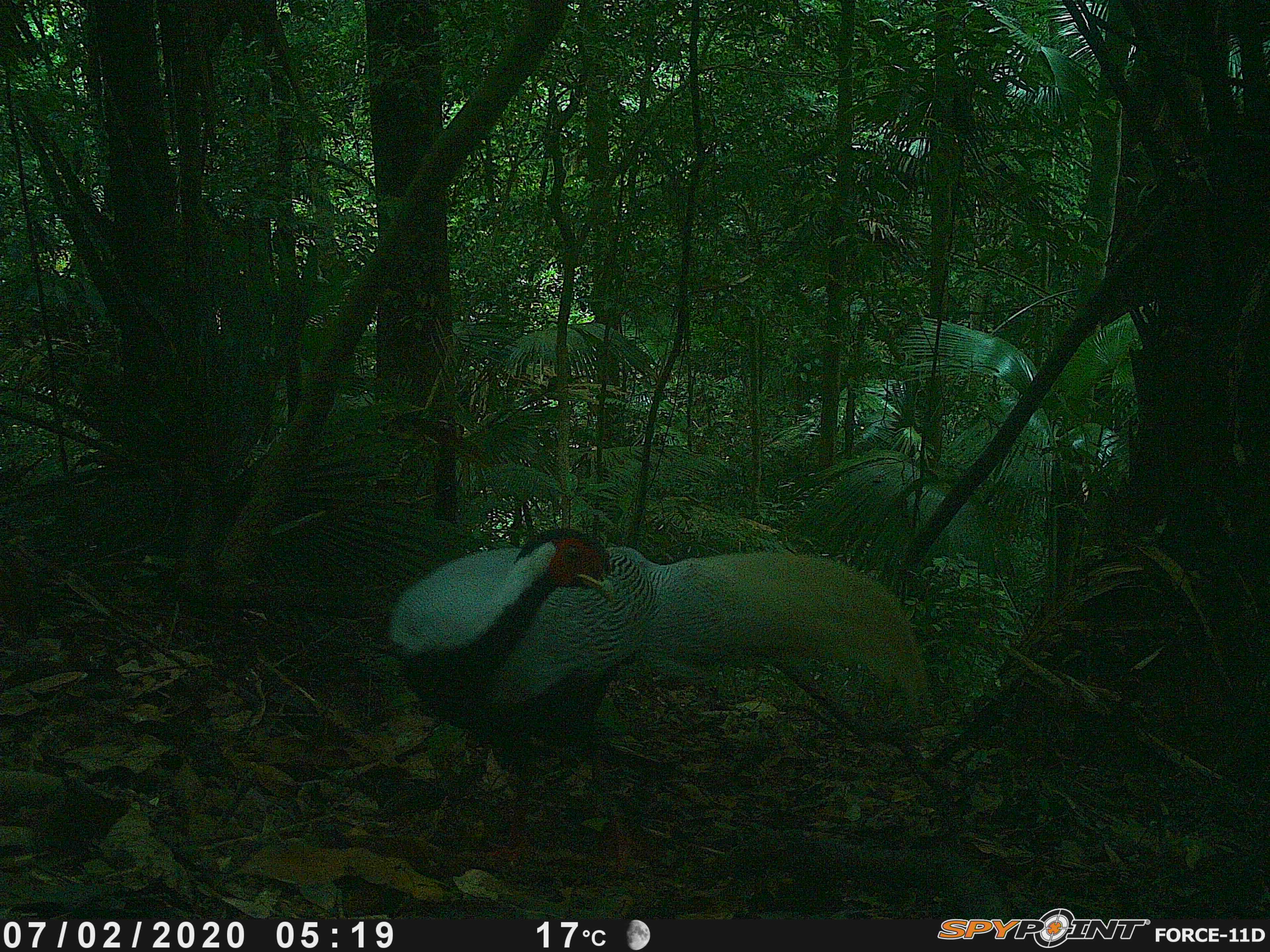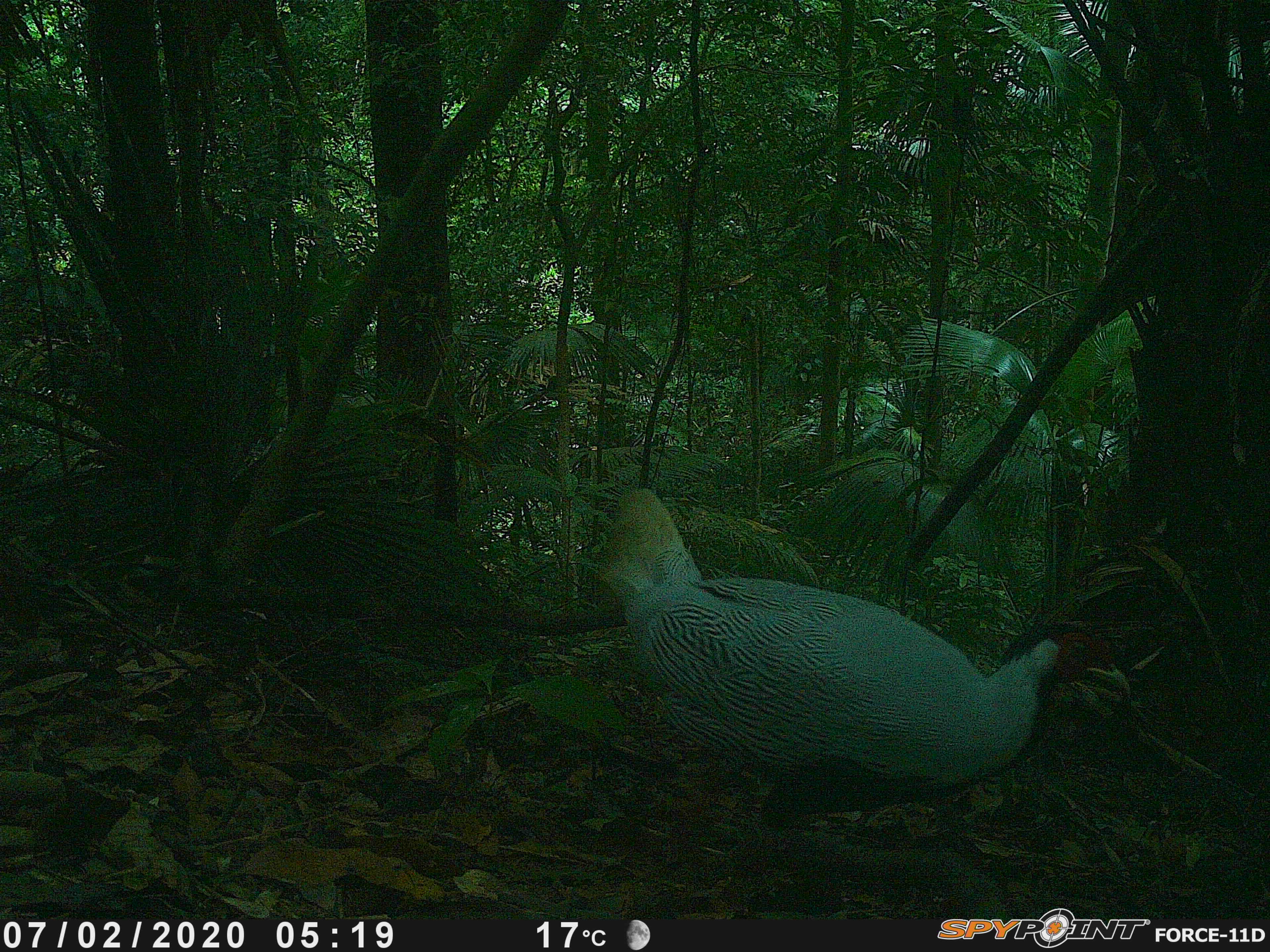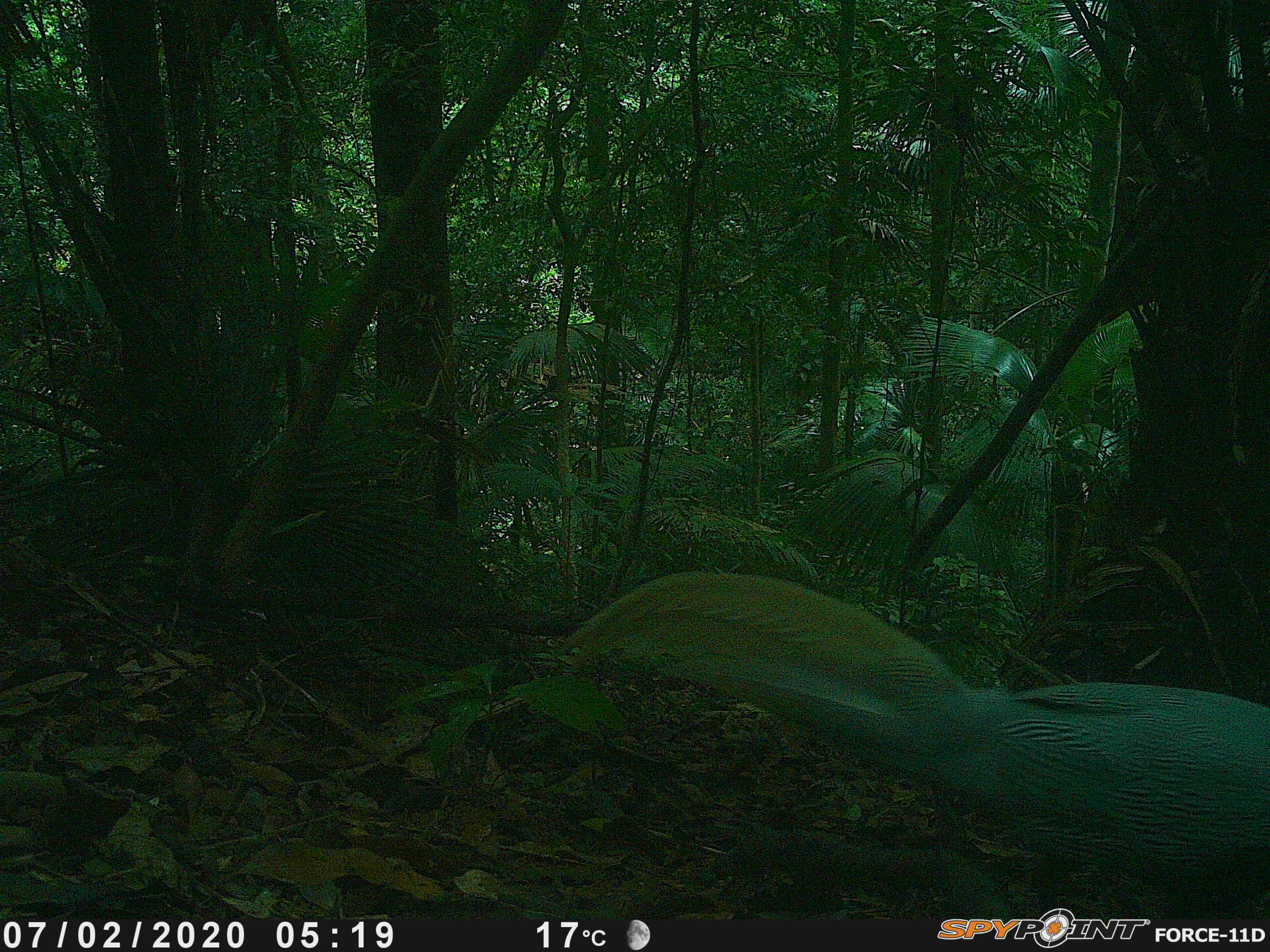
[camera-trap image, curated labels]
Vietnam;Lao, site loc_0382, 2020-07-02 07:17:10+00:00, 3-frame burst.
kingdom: Animalia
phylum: Chordata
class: Aves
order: Galliformes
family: Phasianidae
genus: Lophura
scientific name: Lophura nycthemera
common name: silver pheasant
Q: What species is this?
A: Silver pheasant (Lophura nycthemera).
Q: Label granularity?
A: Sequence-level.